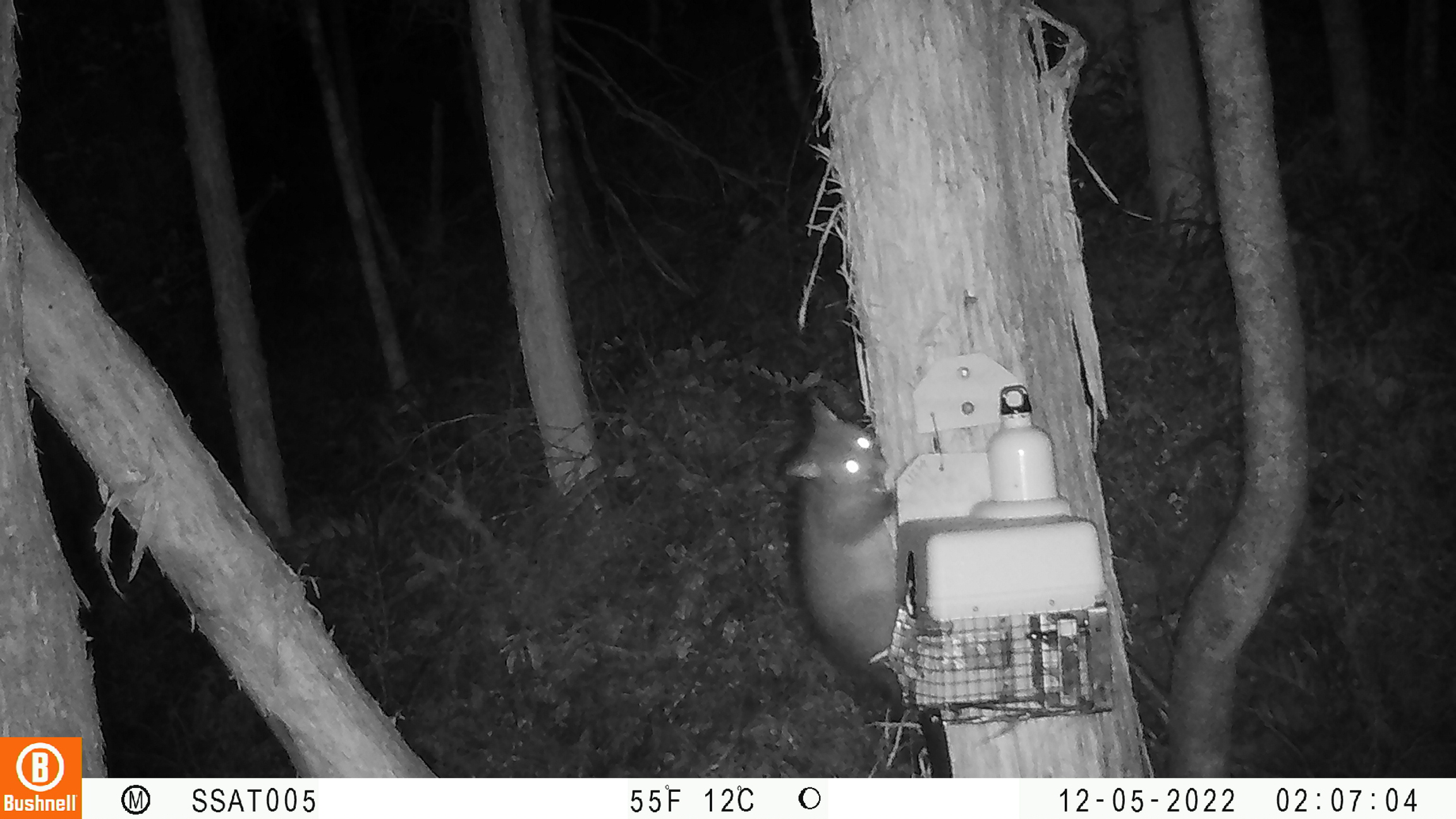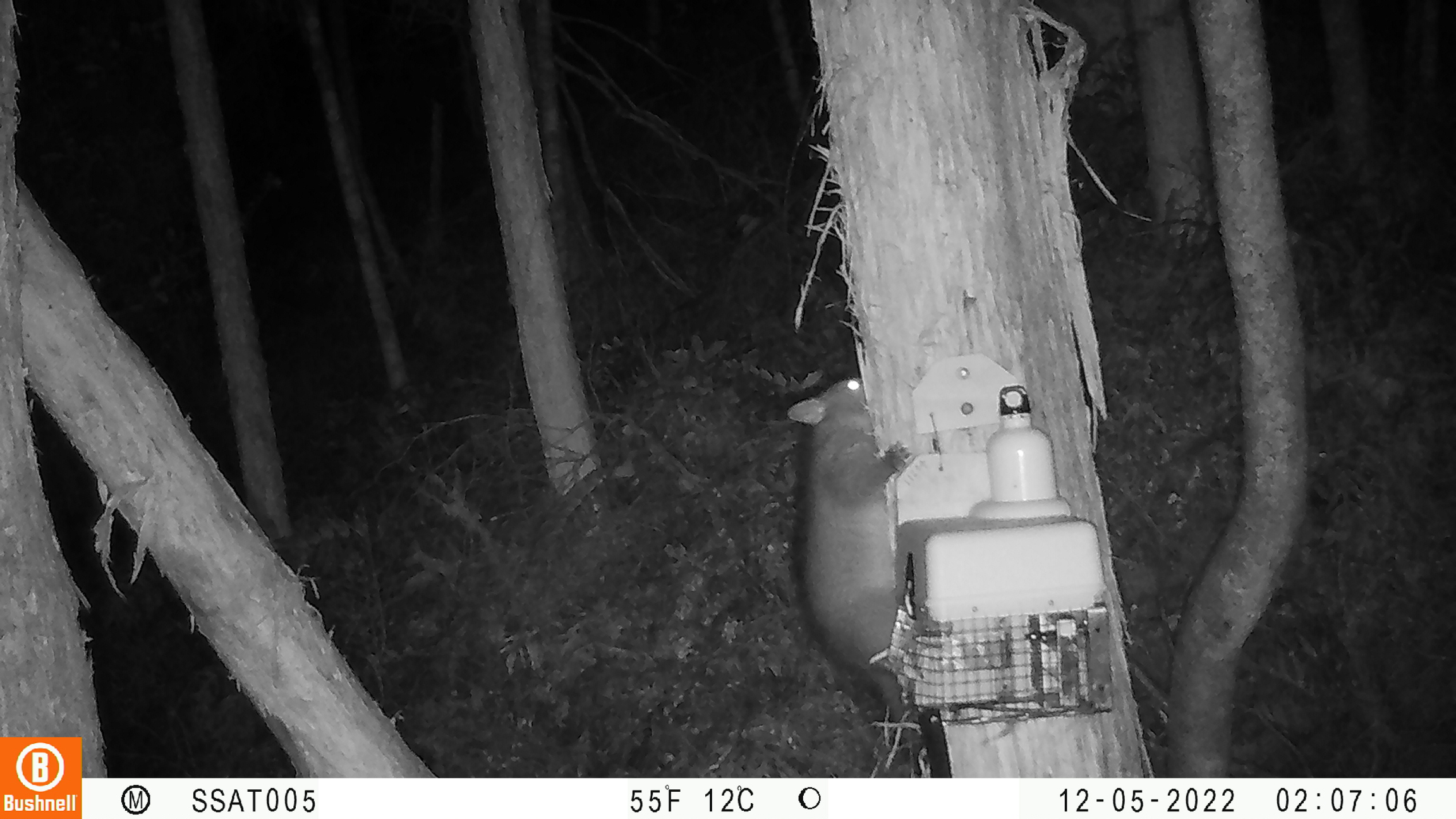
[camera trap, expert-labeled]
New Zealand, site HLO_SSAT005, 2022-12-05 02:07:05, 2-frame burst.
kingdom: Animalia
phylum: Chordata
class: Mammalia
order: Diprotodontia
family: Phalangeridae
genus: Trichosurus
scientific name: Trichosurus vulpecula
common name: common brushtail possum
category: possum